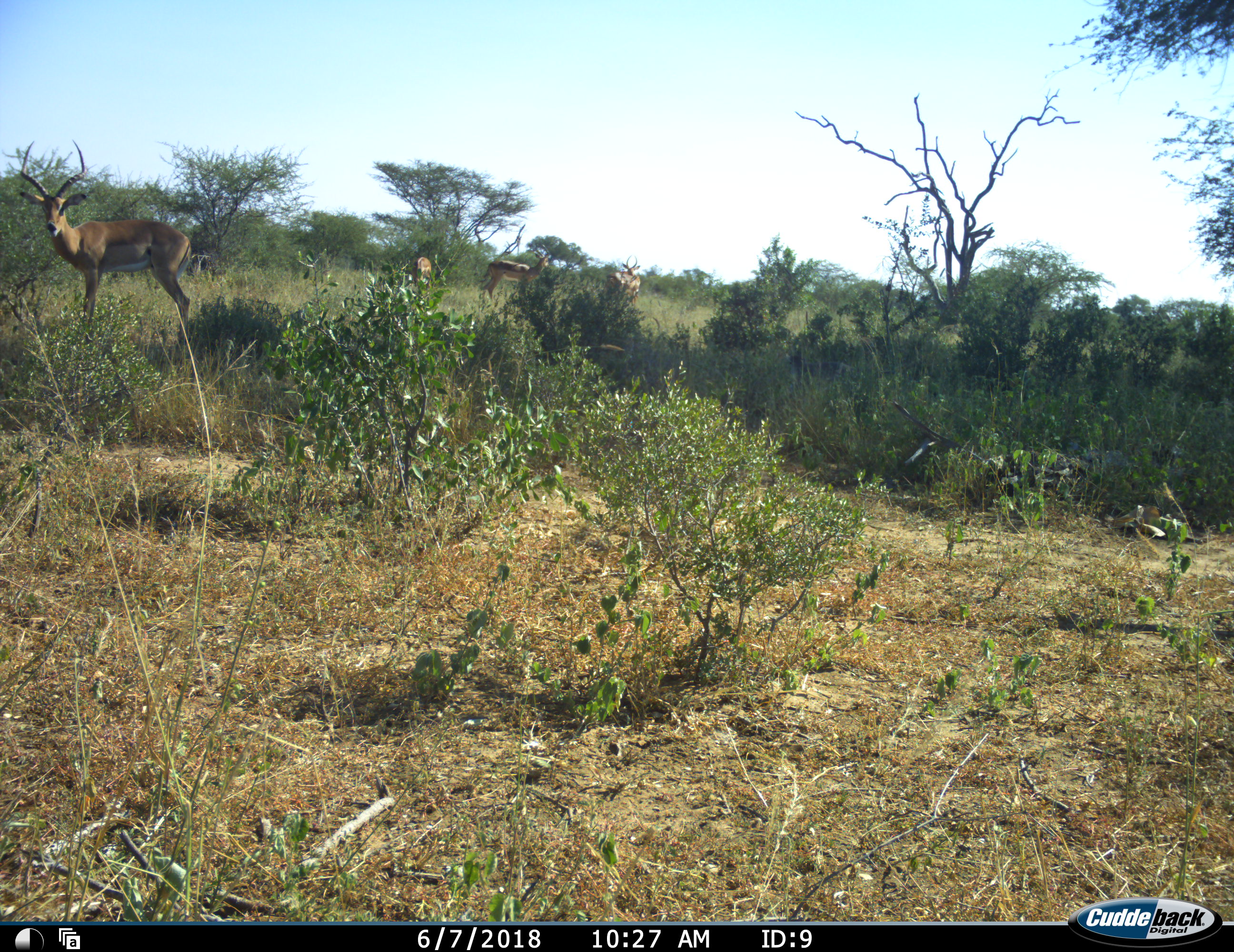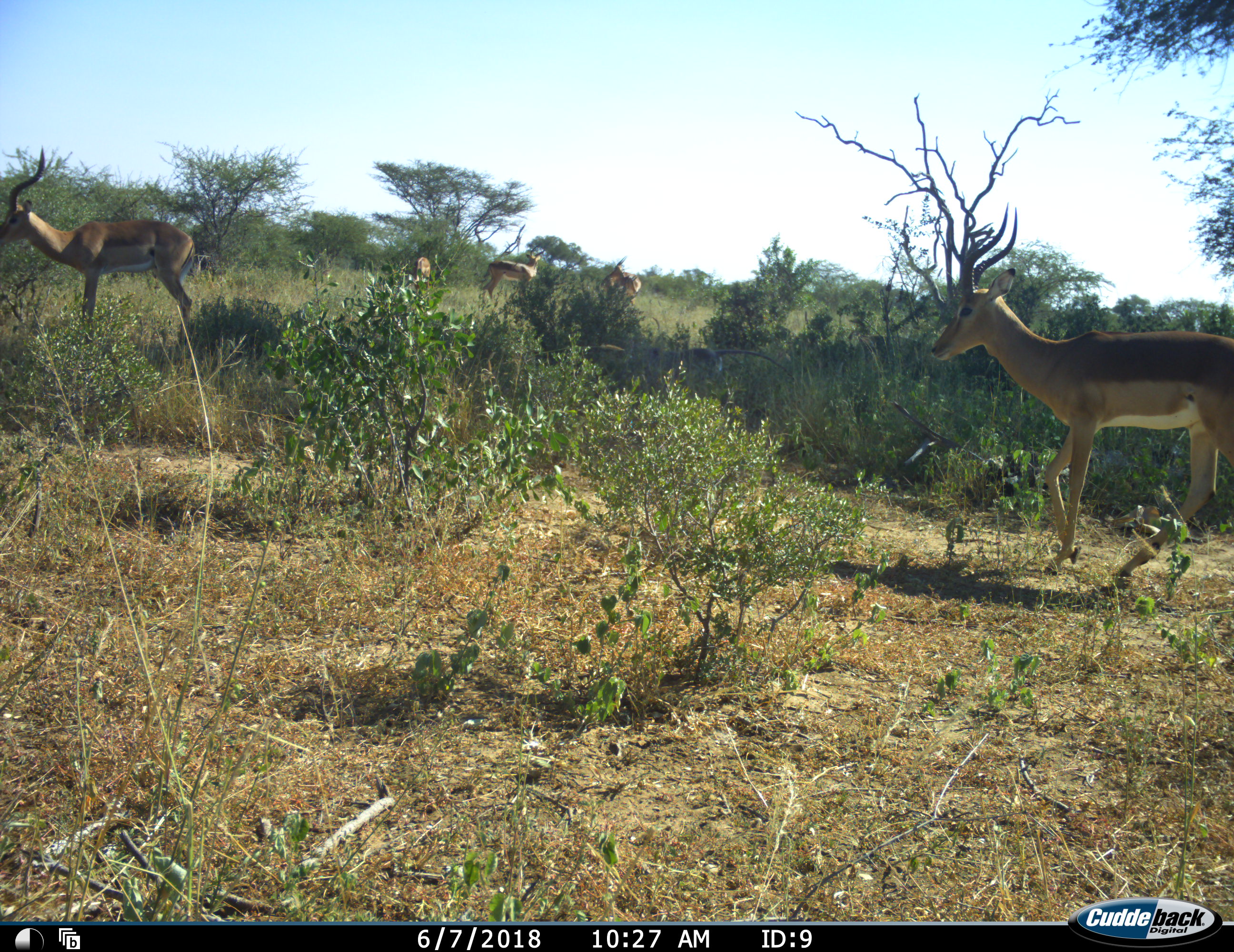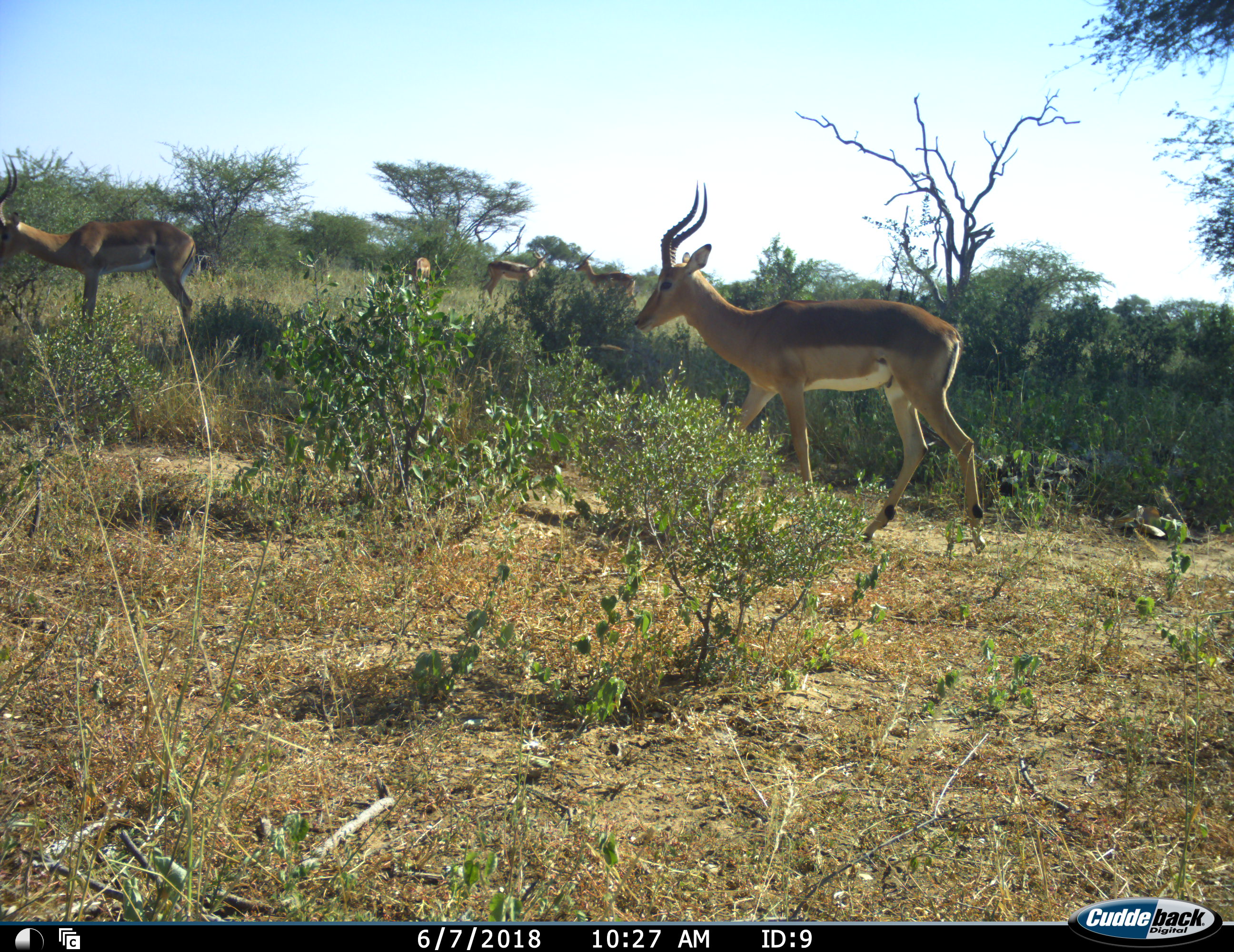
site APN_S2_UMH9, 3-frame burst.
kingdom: Animalia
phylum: Chordata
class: Mammalia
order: Artiodactyla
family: Bovidae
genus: Aepyceros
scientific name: Aepyceros melampus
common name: impala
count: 5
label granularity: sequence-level